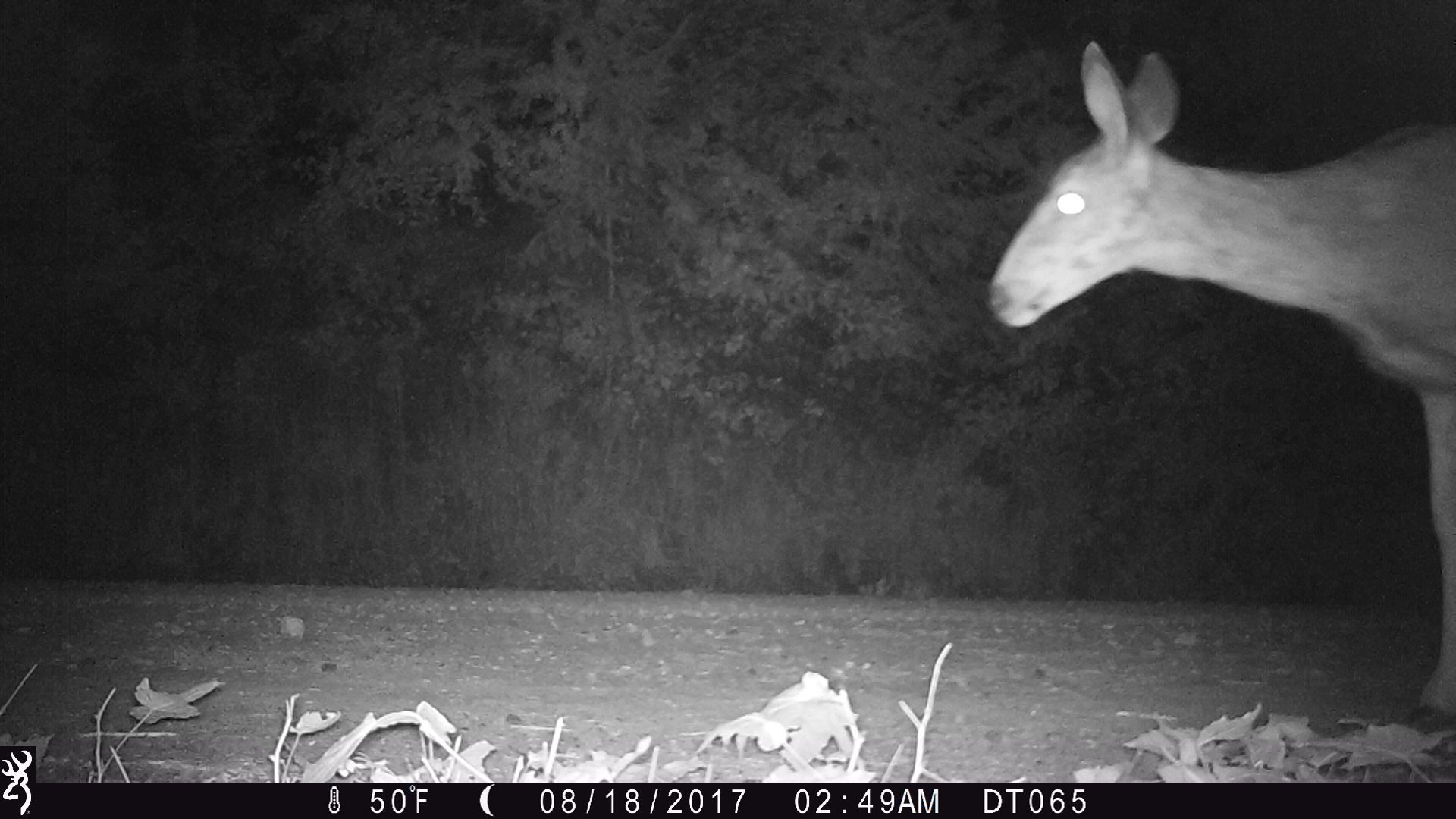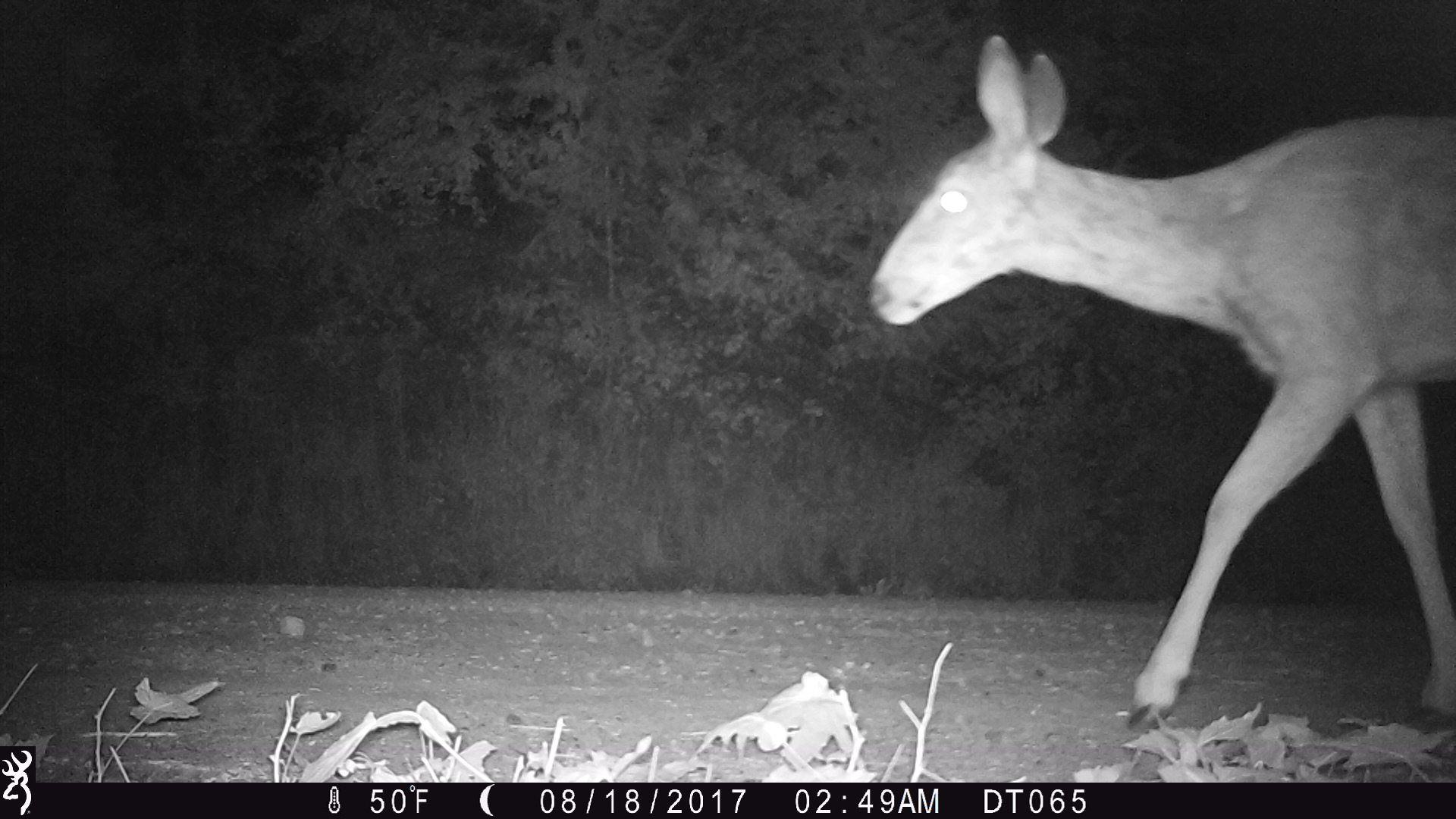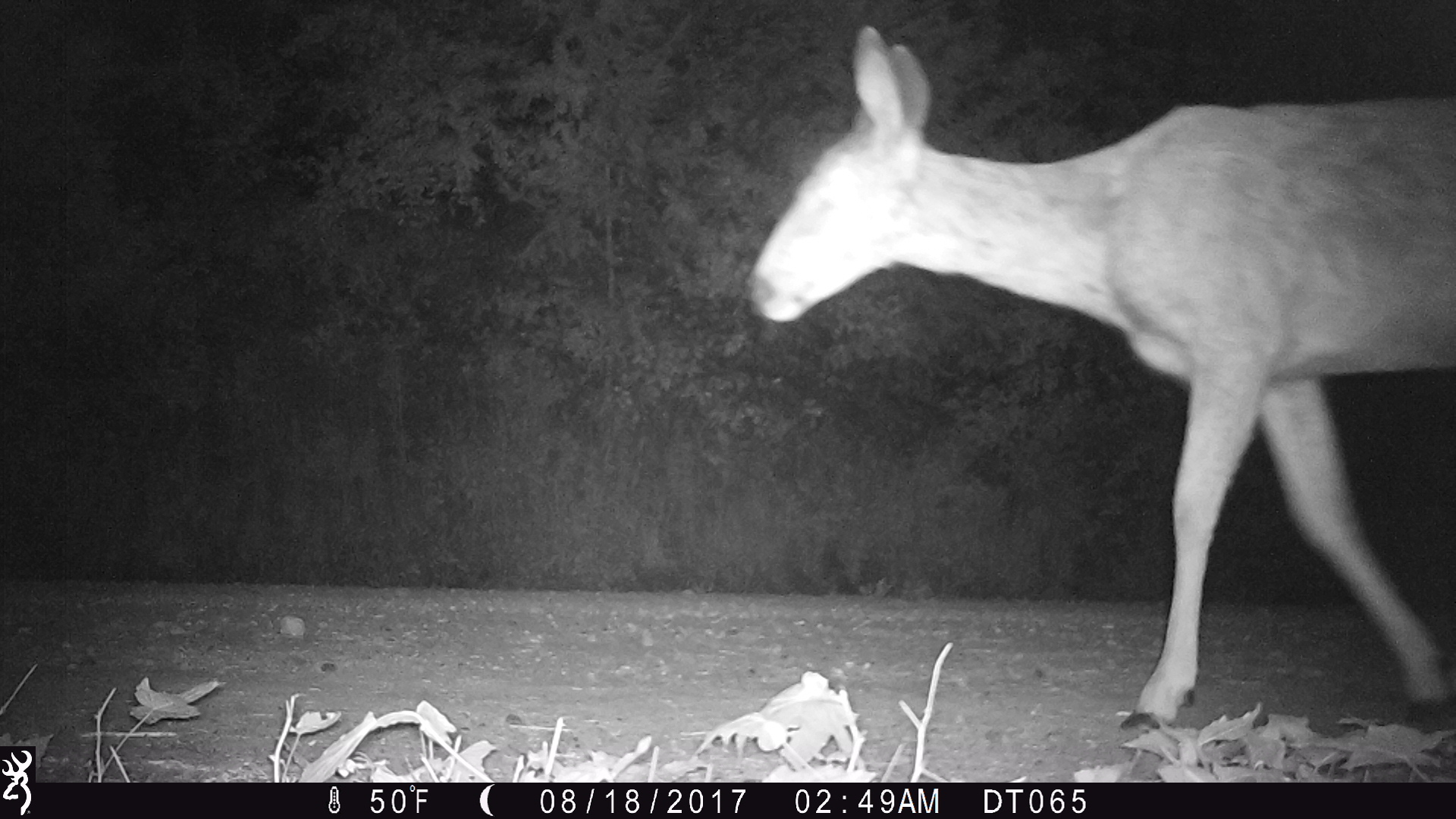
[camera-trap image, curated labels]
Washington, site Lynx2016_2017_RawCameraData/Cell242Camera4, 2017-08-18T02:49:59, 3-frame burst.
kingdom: Animalia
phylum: Chordata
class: Mammalia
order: Artiodactyla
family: Cervidae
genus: Odocoileus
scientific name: Odocoileus hemionus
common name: mule deer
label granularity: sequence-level